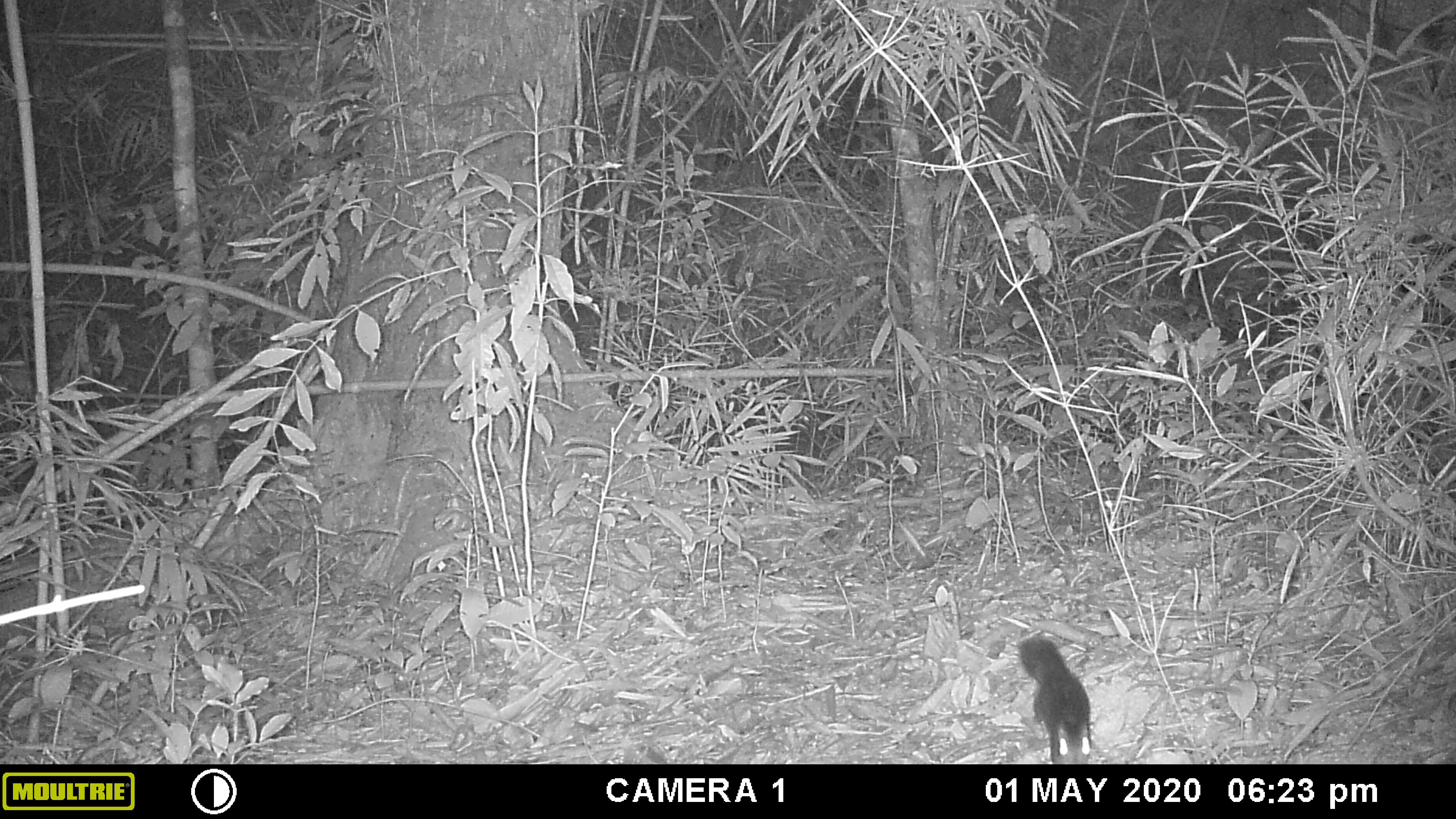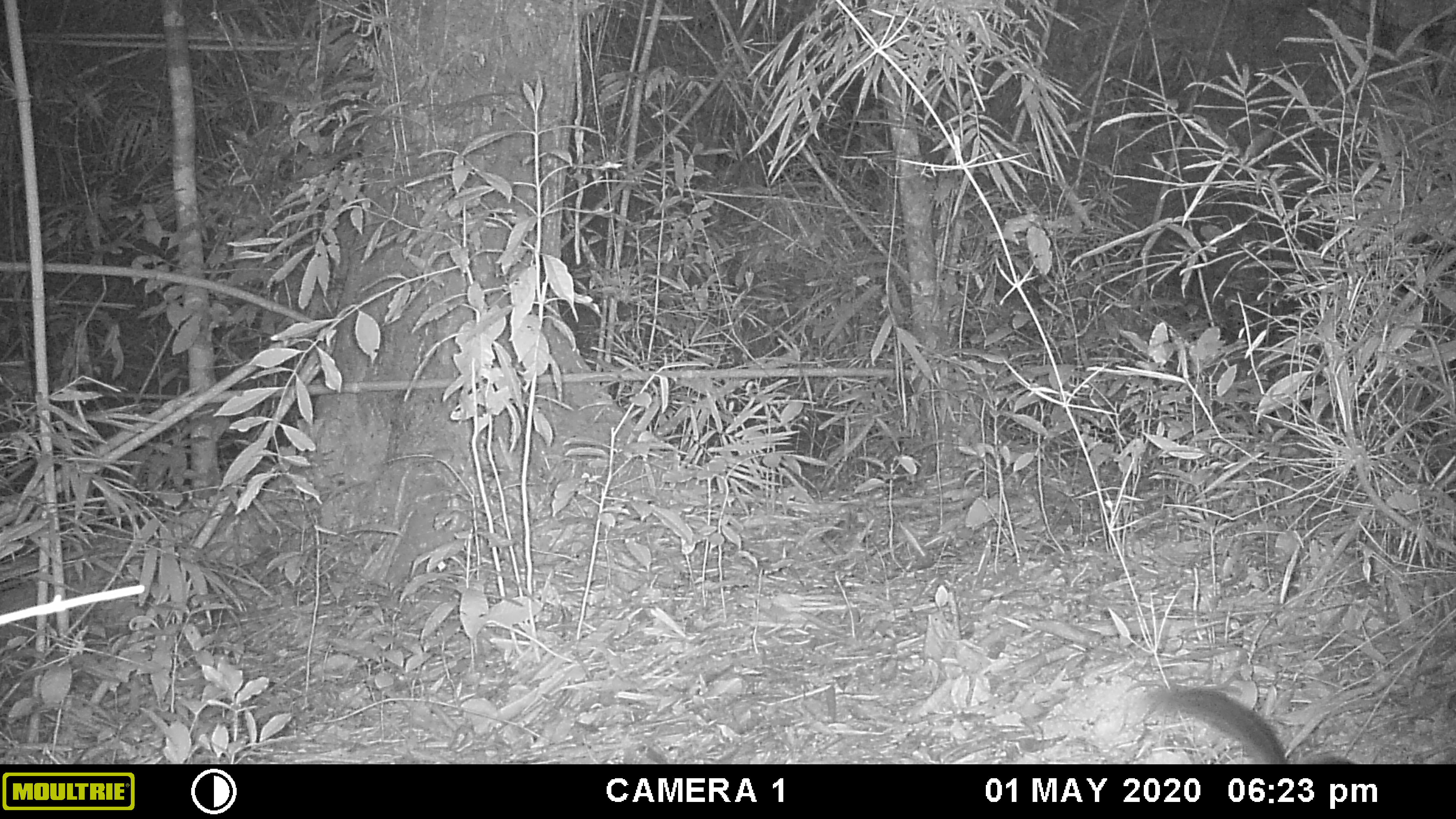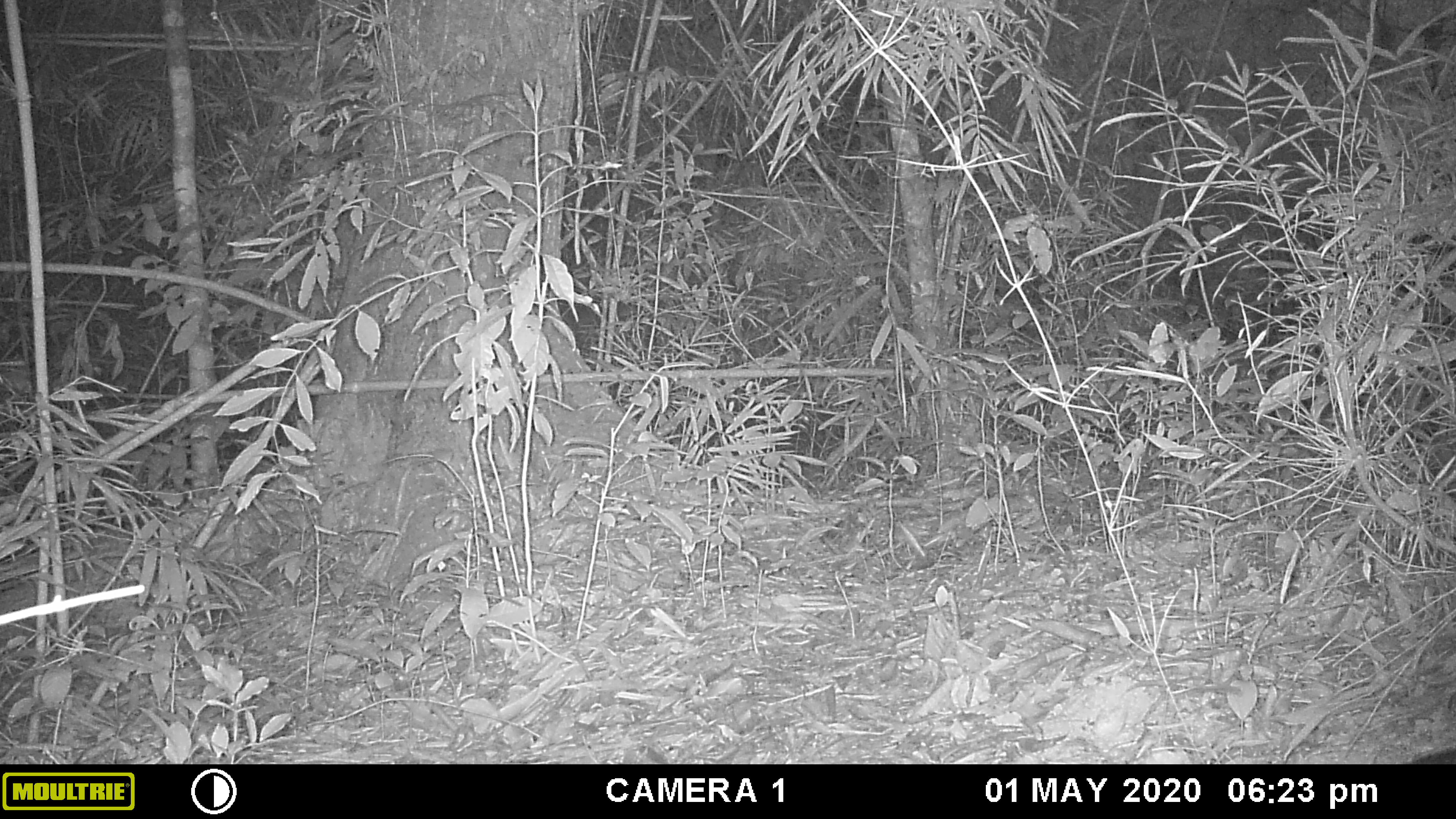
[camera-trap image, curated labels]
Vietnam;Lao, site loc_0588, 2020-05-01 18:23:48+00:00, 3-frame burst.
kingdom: Animalia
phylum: Chordata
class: Mammalia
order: Rodentia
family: Sciuridae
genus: Dremomys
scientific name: Dremomys rufigenis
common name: red-cheeked squirrel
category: red cheeked squirrel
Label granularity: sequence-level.